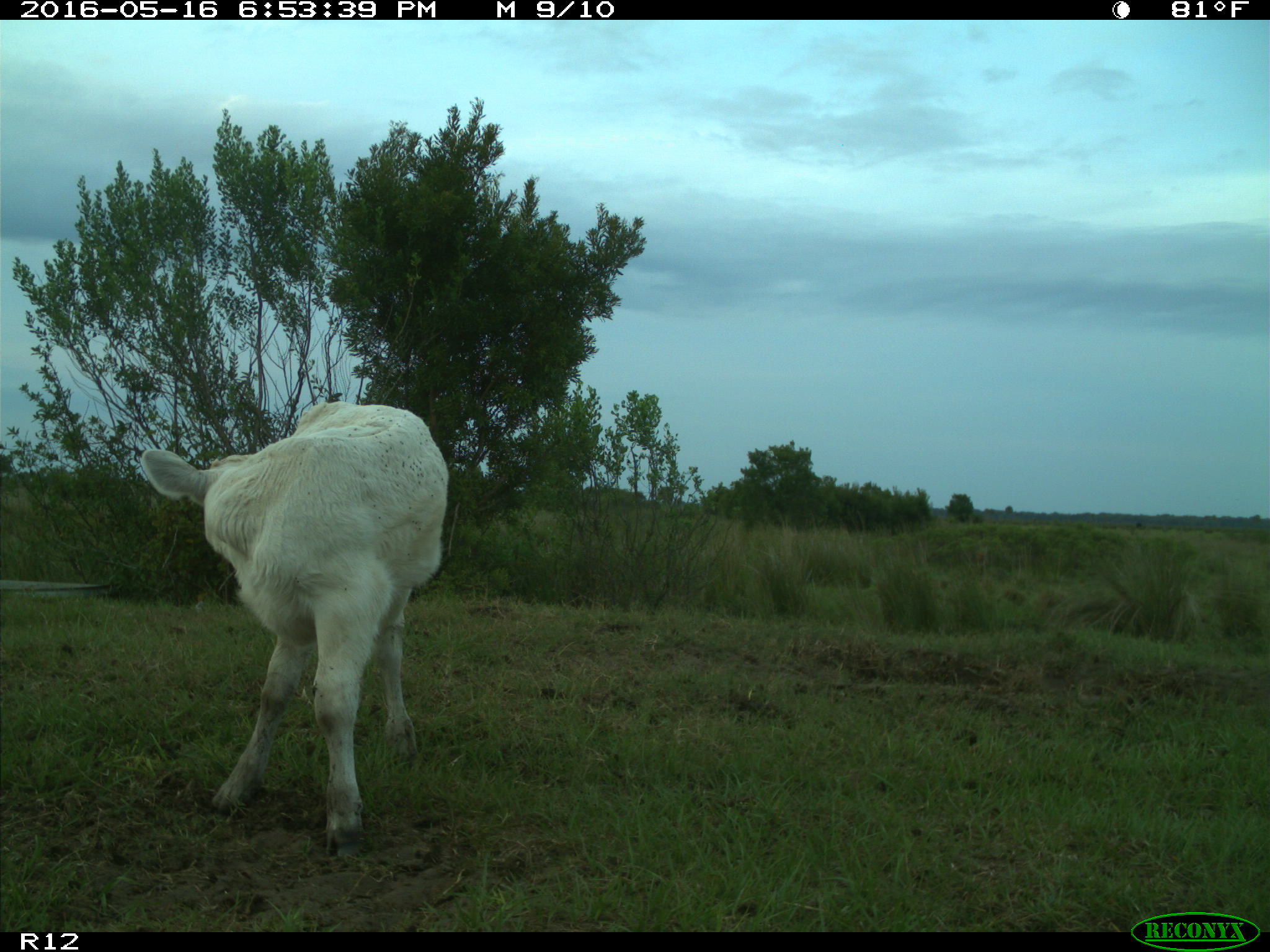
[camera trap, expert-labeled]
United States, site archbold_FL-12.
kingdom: Animalia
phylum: Chordata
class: Mammalia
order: Artiodactyla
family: Bovidae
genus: Bos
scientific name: Bos taurus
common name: domestic cow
Bos taurus (domestic cow).